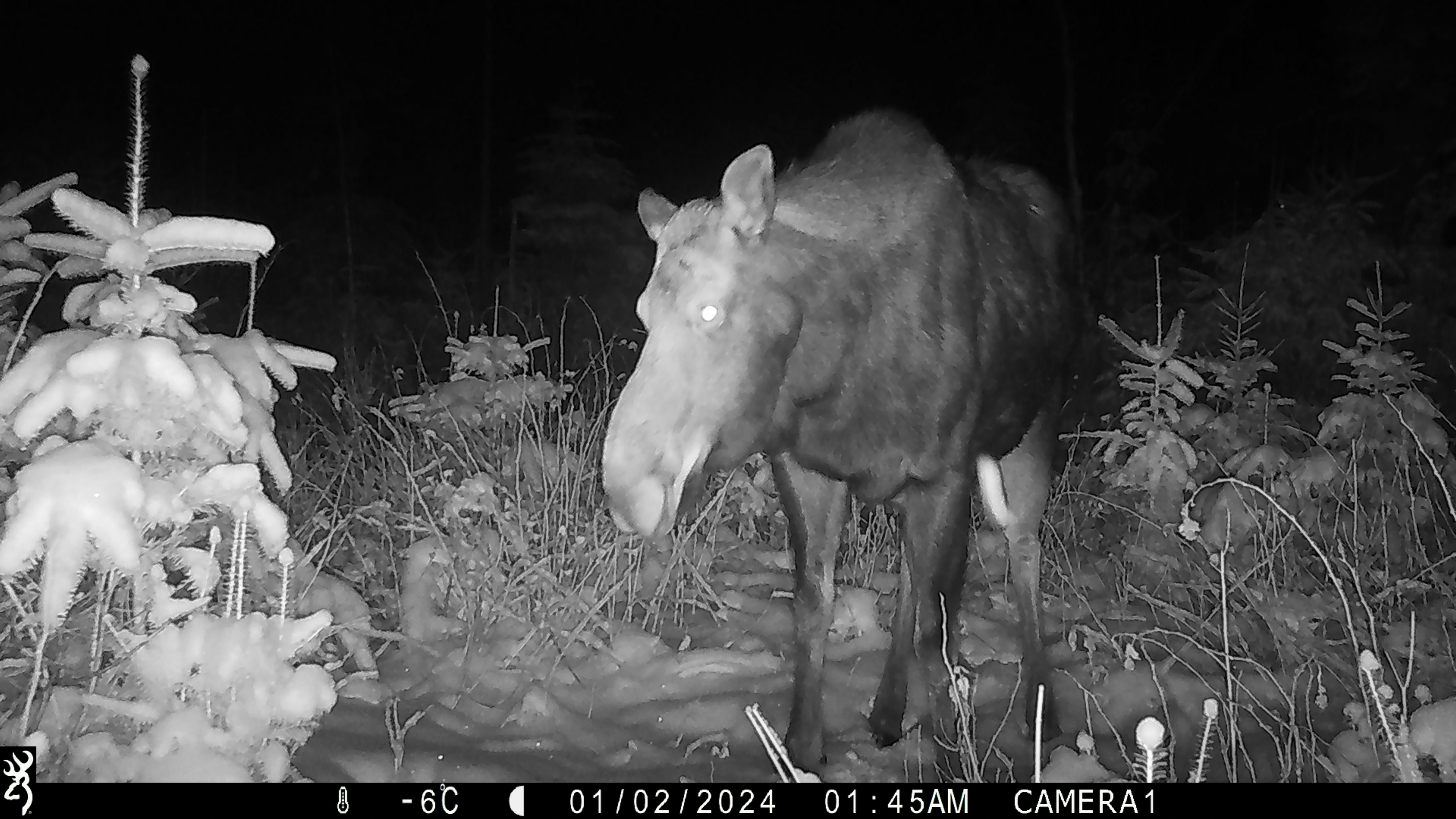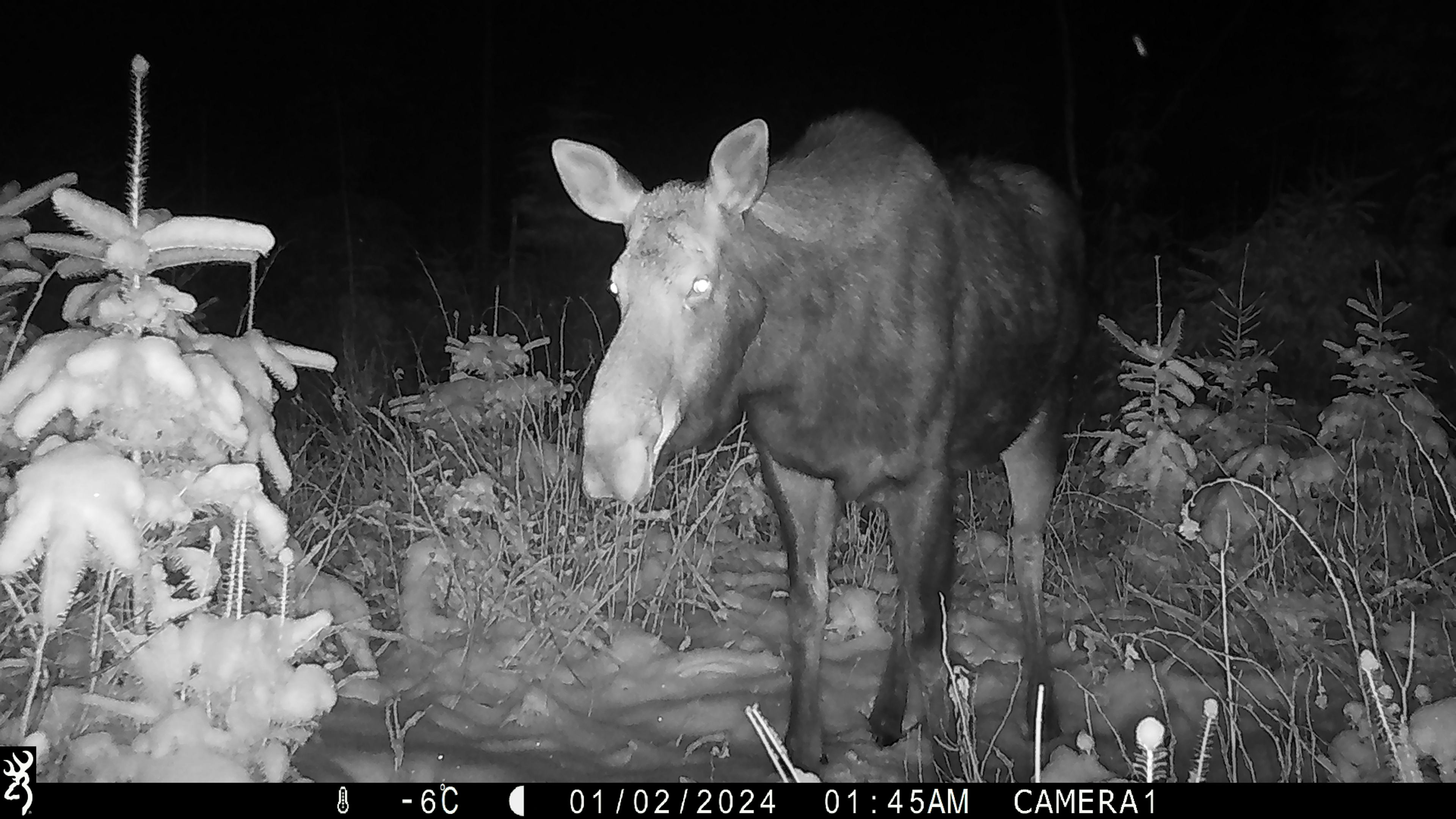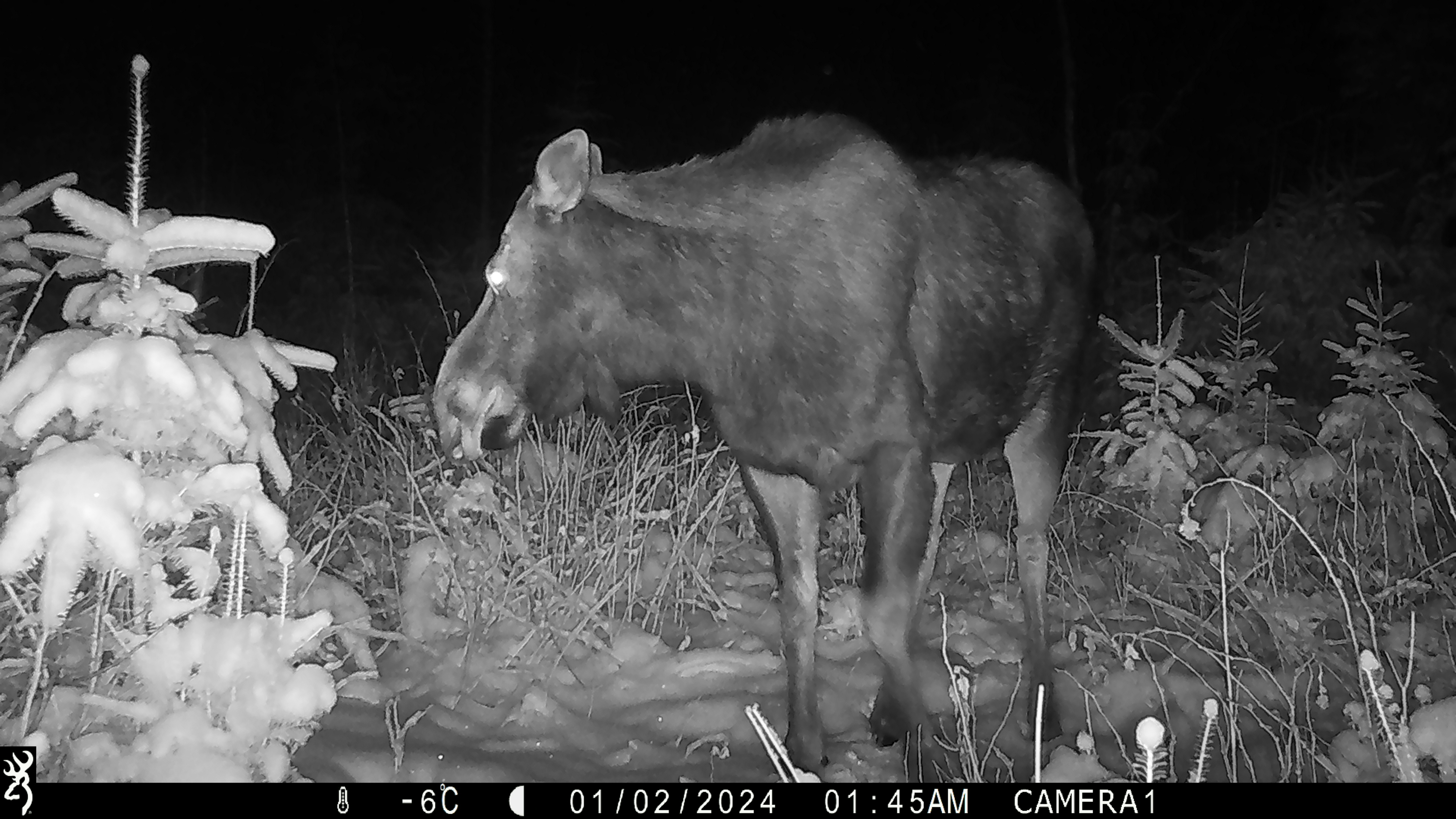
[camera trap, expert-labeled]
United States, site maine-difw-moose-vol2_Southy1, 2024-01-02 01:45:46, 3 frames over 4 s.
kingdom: Animalia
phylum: Chordata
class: Mammalia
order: Artiodactyla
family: Cervidae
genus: Alces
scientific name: Alces alces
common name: moose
Moose (Alces alces).